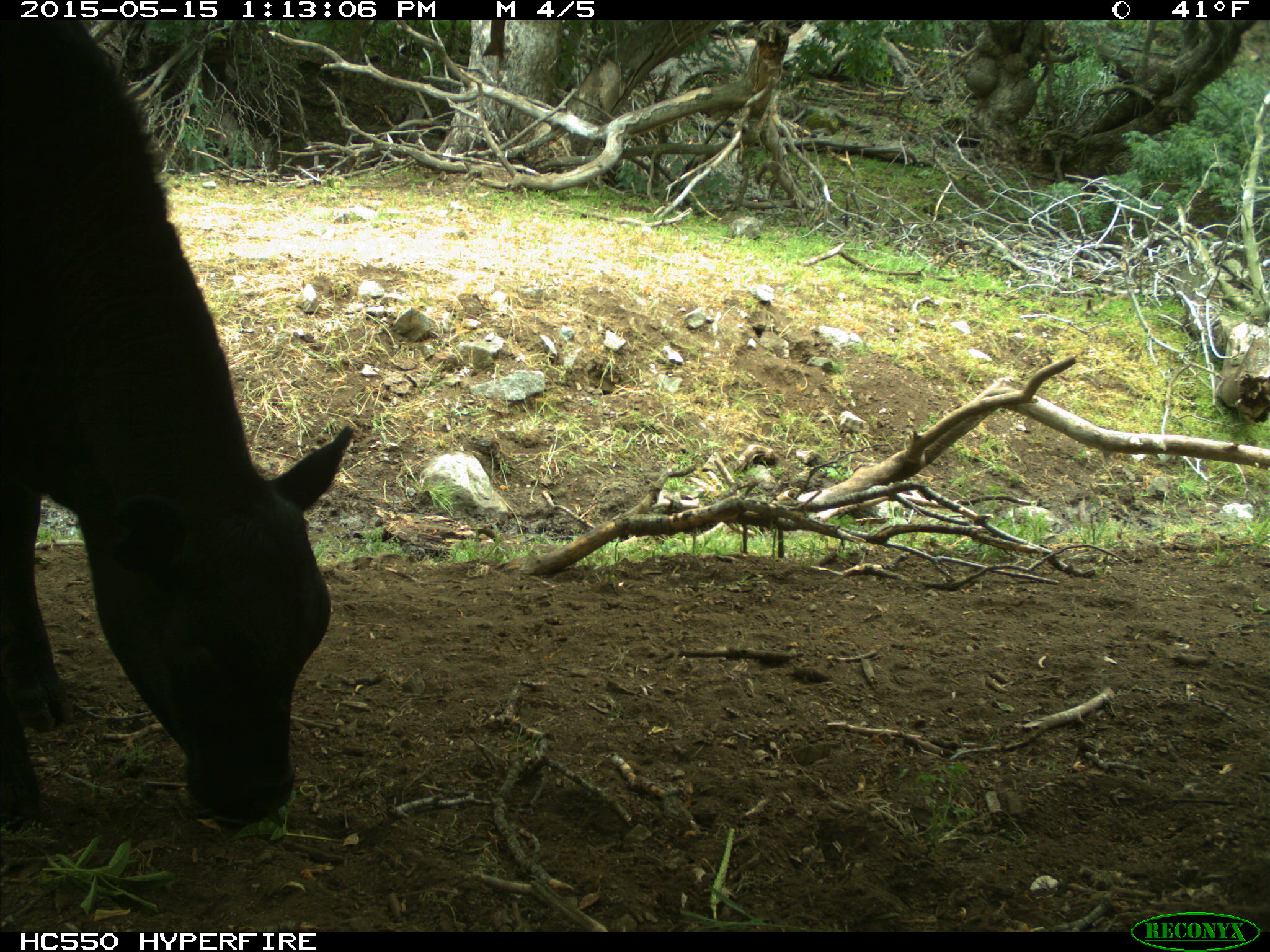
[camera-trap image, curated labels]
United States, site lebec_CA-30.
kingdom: Animalia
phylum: Chordata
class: Mammalia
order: Artiodactyla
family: Bovidae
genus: Bos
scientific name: Bos taurus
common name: domestic cow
Bos taurus (domestic cow).